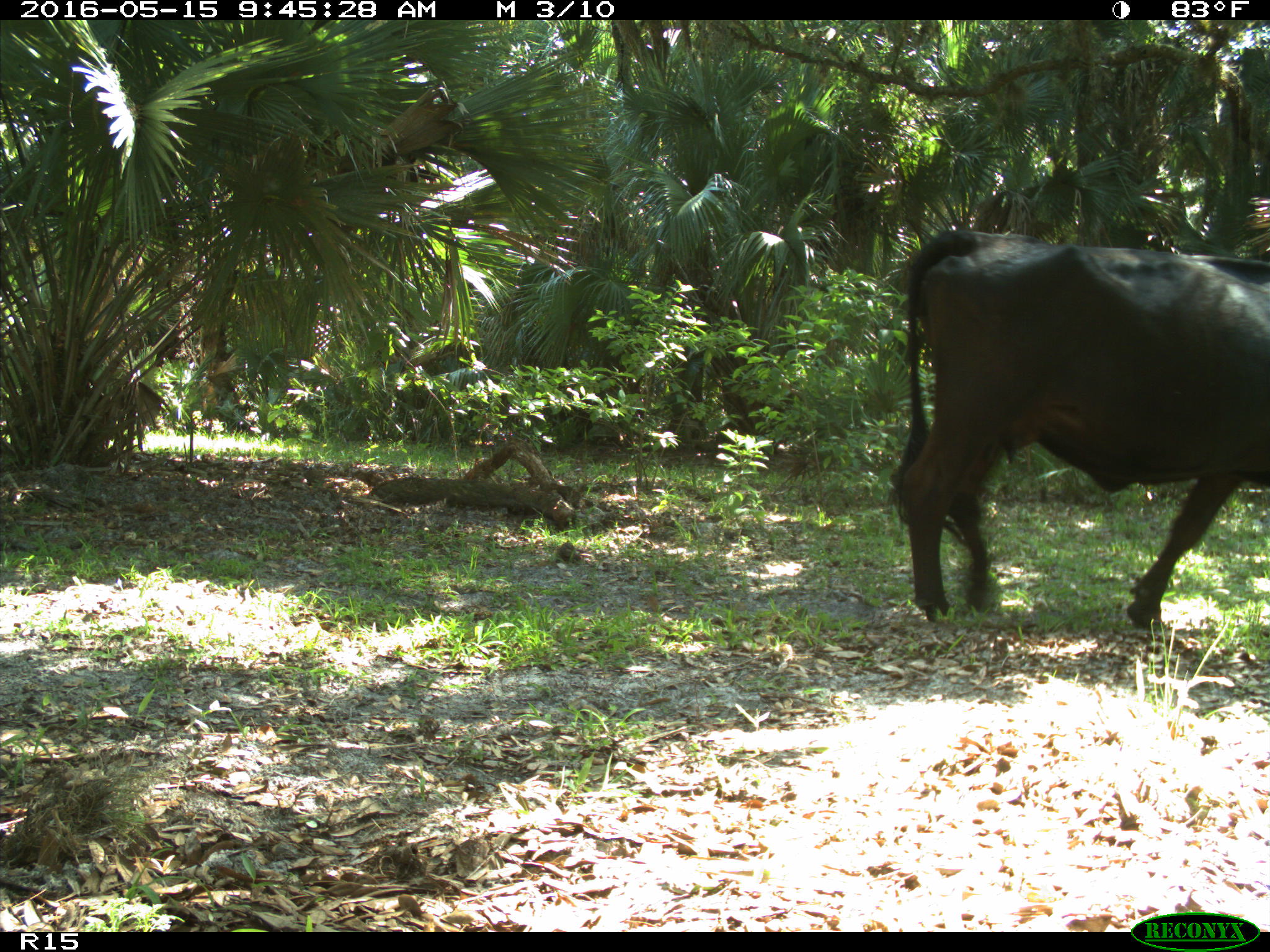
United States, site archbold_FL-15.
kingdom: Animalia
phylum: Chordata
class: Mammalia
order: Artiodactyla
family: Bovidae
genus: Bos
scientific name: Bos taurus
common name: domestic cow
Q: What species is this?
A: Bos taurus (domestic cow).